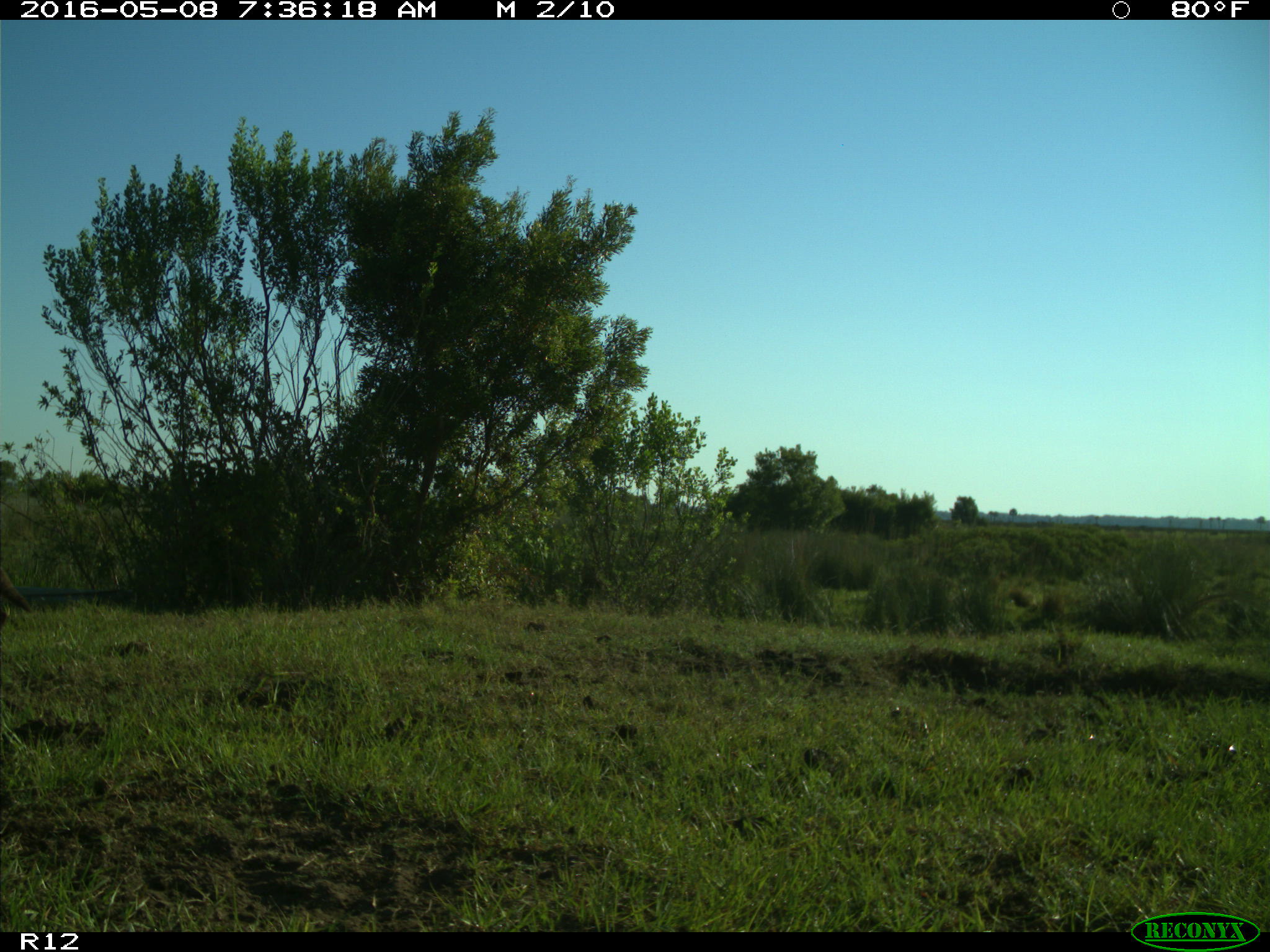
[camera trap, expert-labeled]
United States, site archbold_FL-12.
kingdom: Animalia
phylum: Chordata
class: Mammalia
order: Carnivora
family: Canidae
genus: Canis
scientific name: Canis latrans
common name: coyote